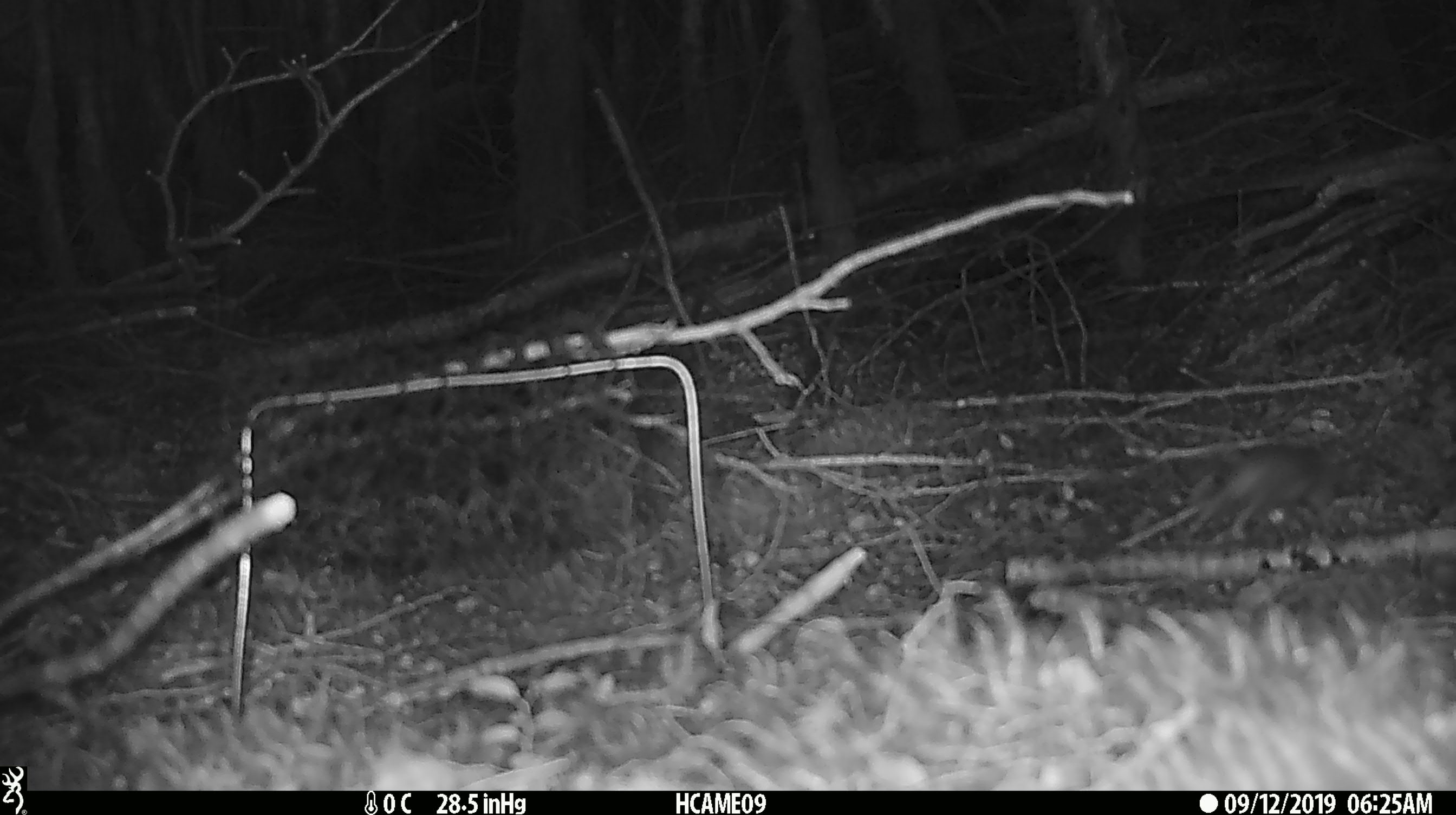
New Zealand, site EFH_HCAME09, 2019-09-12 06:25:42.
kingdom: Animalia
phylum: Chordata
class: Mammalia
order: Rodentia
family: Muridae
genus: Mus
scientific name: Mus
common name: mouse